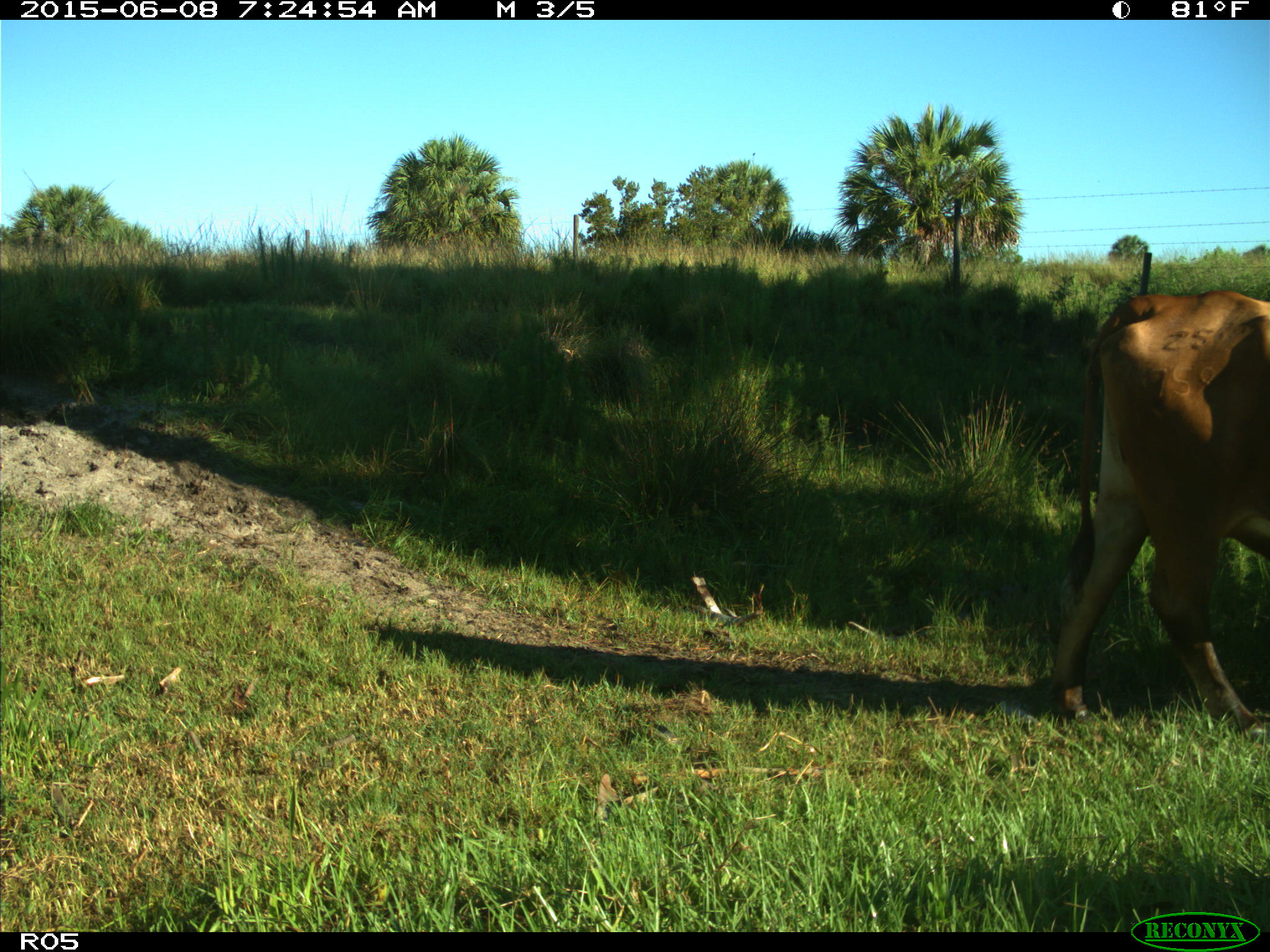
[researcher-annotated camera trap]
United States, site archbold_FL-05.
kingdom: Animalia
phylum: Chordata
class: Mammalia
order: Artiodactyla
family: Bovidae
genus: Bos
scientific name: Bos taurus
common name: domestic cow